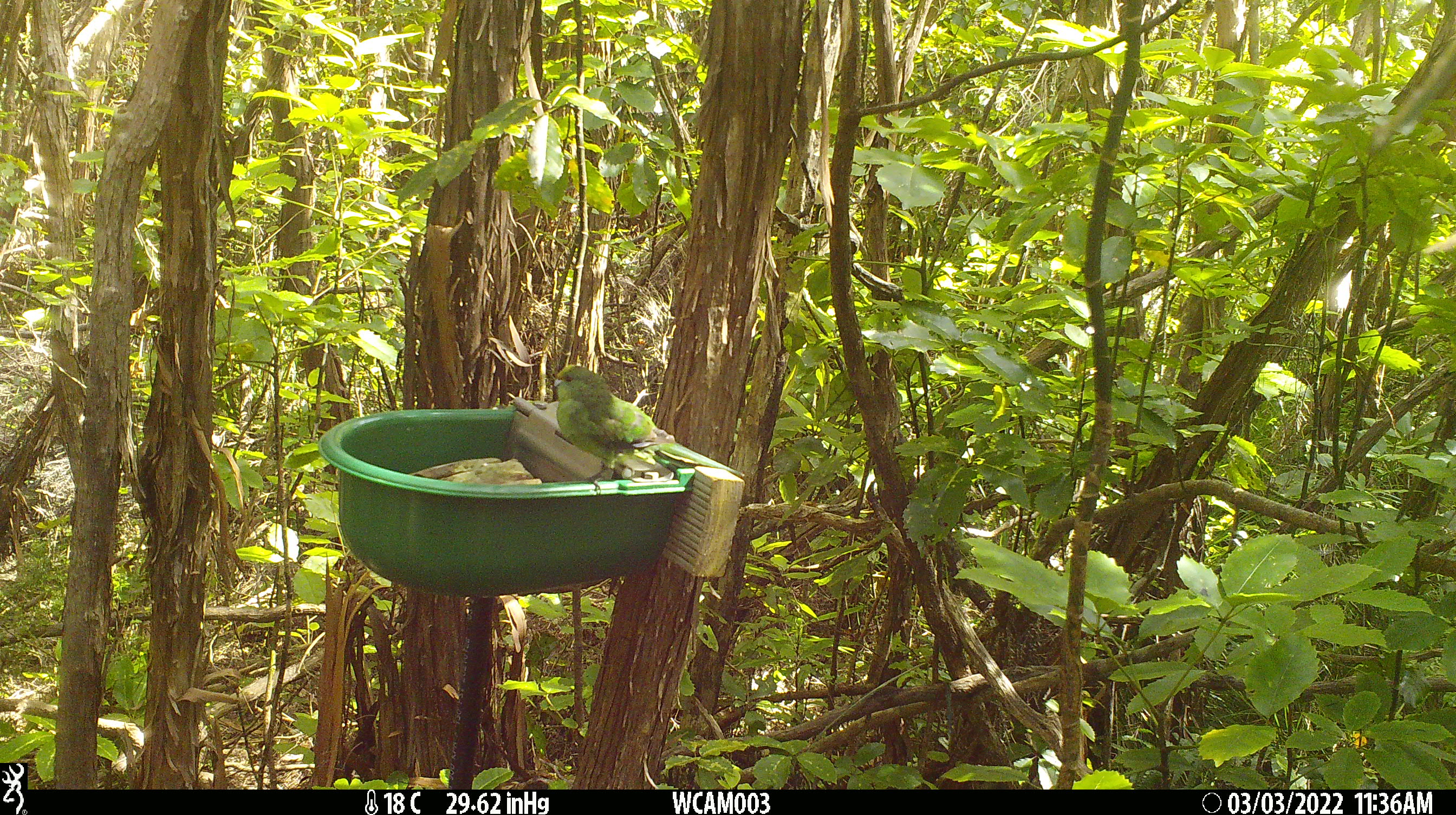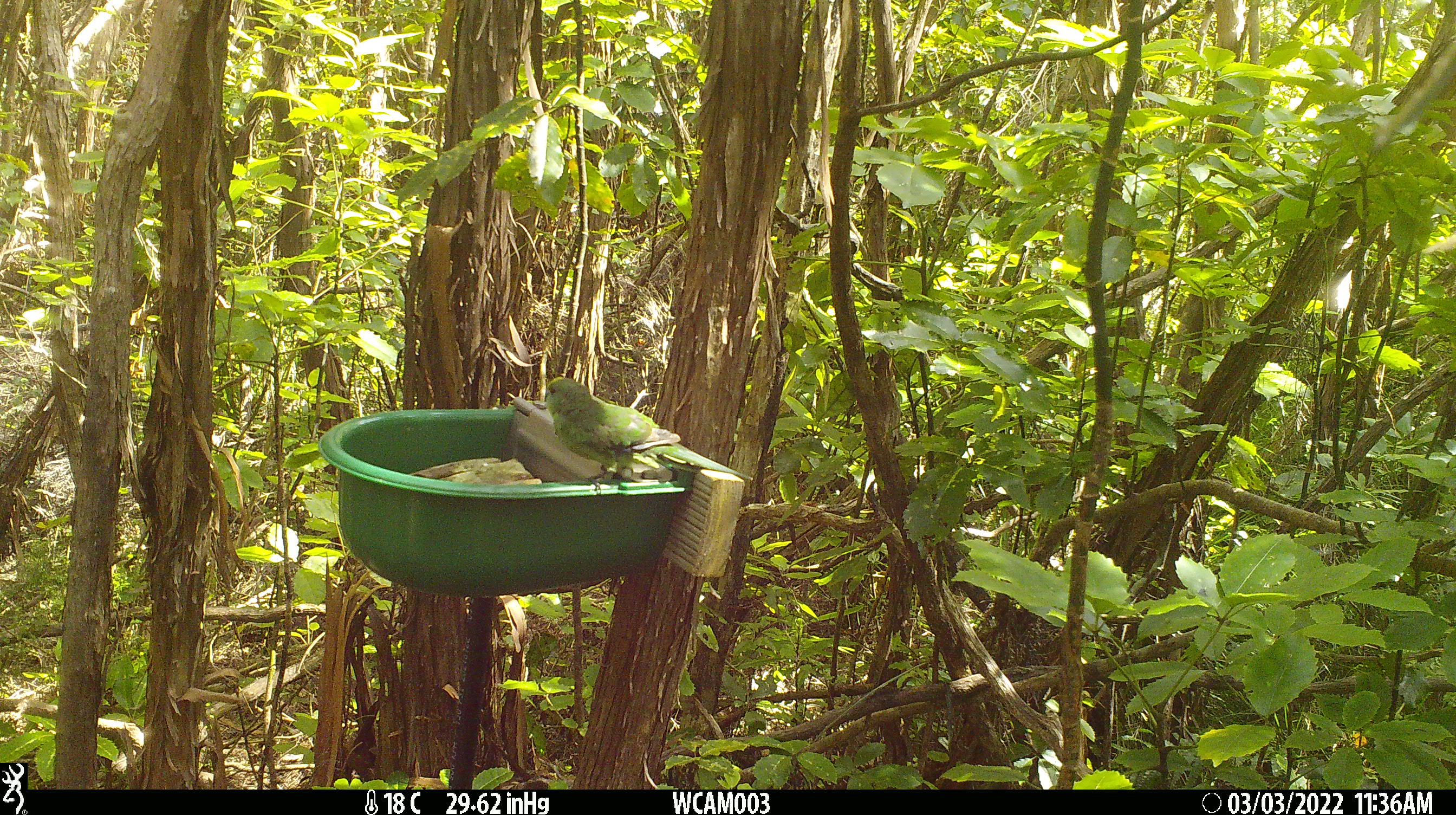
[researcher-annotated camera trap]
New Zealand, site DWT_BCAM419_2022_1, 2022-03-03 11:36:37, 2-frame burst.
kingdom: Animalia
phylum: Chordata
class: Aves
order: Psittaciformes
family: Psittaculidae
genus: Cyanoramphus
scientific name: Cyanoramphus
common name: parakeet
Parakeet (Cyanoramphus).